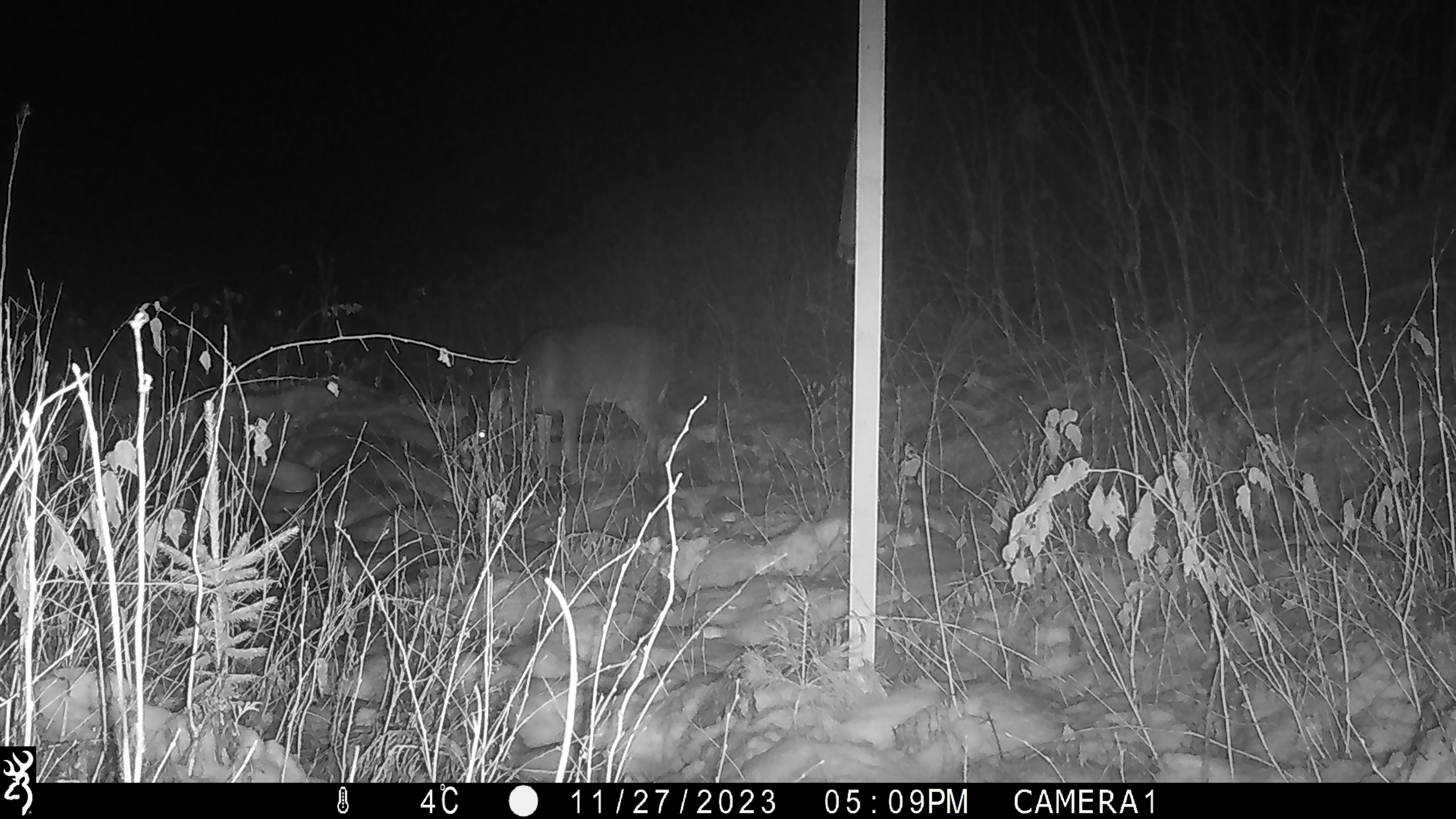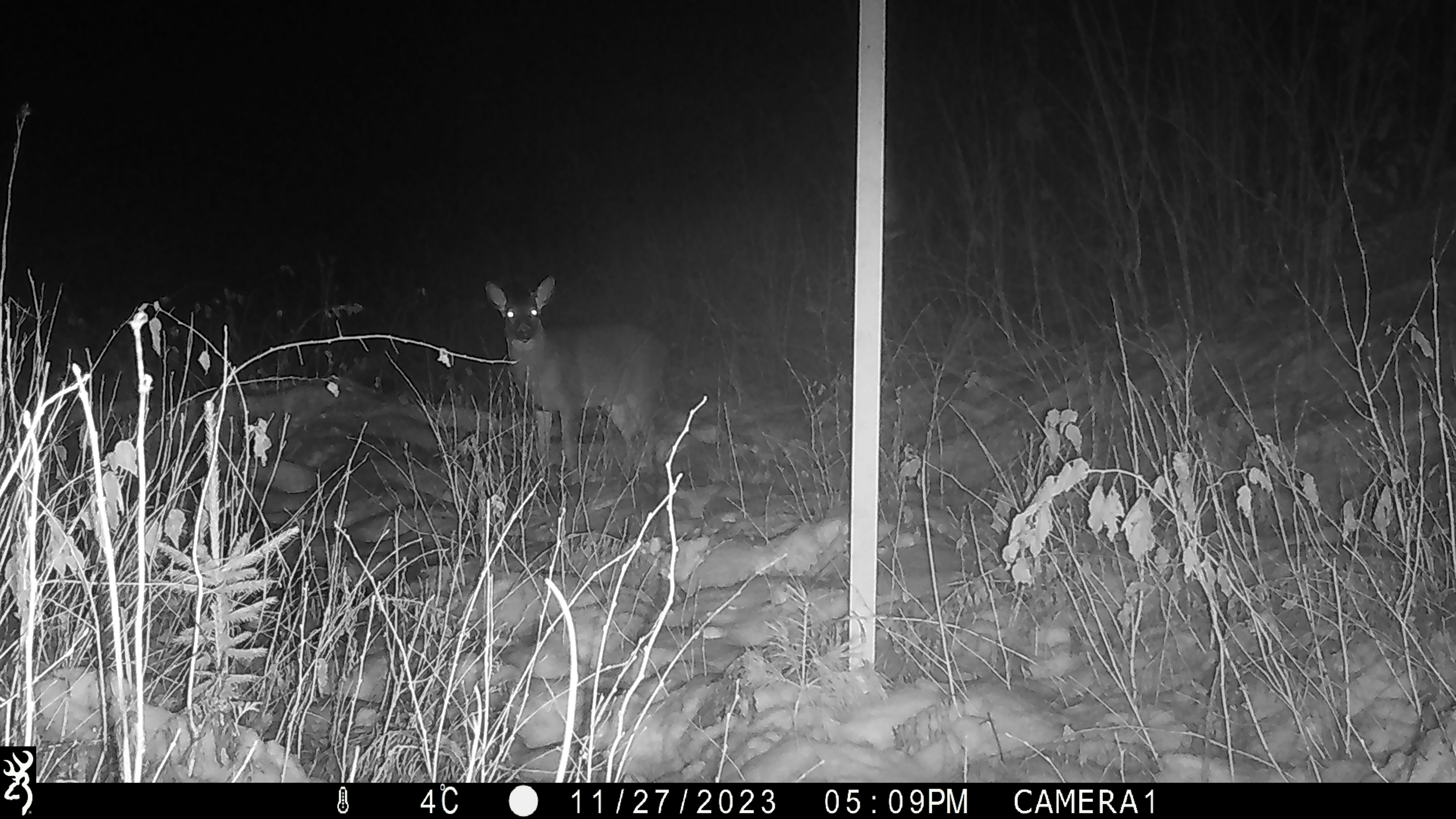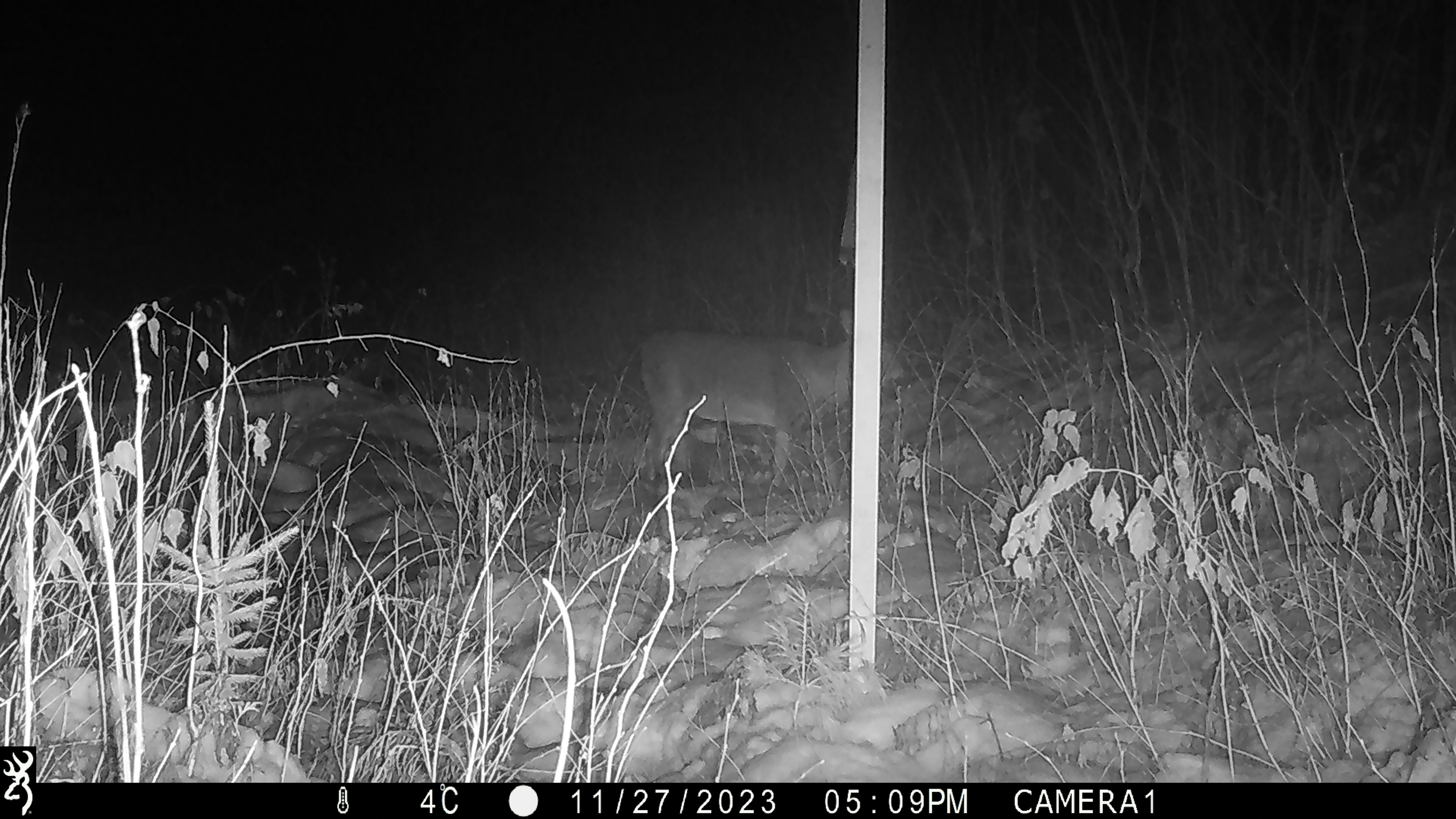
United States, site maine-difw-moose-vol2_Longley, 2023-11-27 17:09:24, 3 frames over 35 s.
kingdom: Animalia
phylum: Chordata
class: Mammalia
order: Artiodactyla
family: Cervidae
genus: Odocoileus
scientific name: Odocoileus virginianus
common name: white-tailed deer